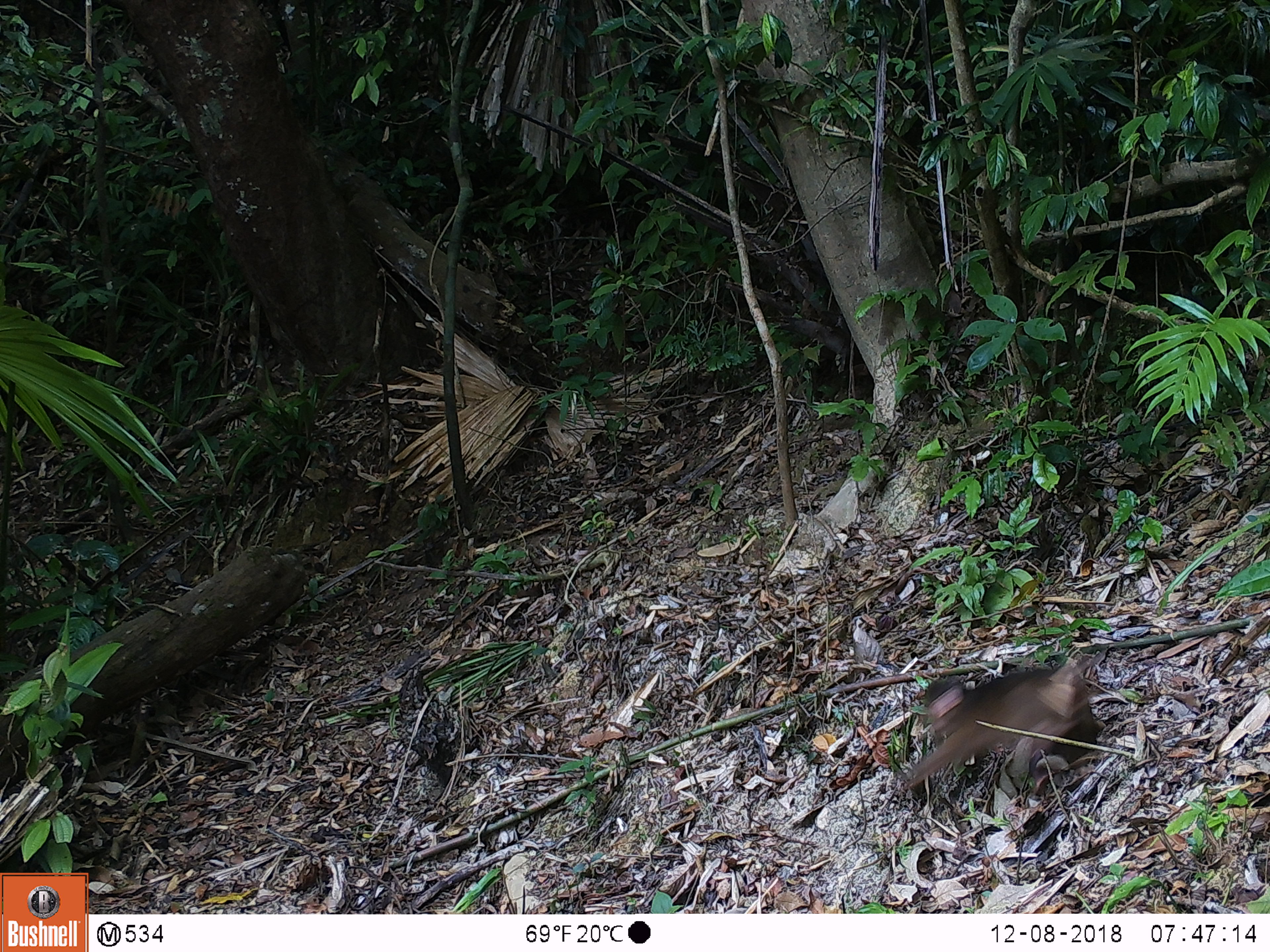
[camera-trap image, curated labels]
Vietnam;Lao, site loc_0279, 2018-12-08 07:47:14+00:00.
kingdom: Animalia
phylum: Chordata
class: Mammalia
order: Primates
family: Cercopithecidae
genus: Macaca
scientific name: Macaca arctoides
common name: stump-tailed macaque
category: stump tailed macaque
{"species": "stump tailed macaque (stump-tailed macaque) (Macaca arctoides)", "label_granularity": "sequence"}